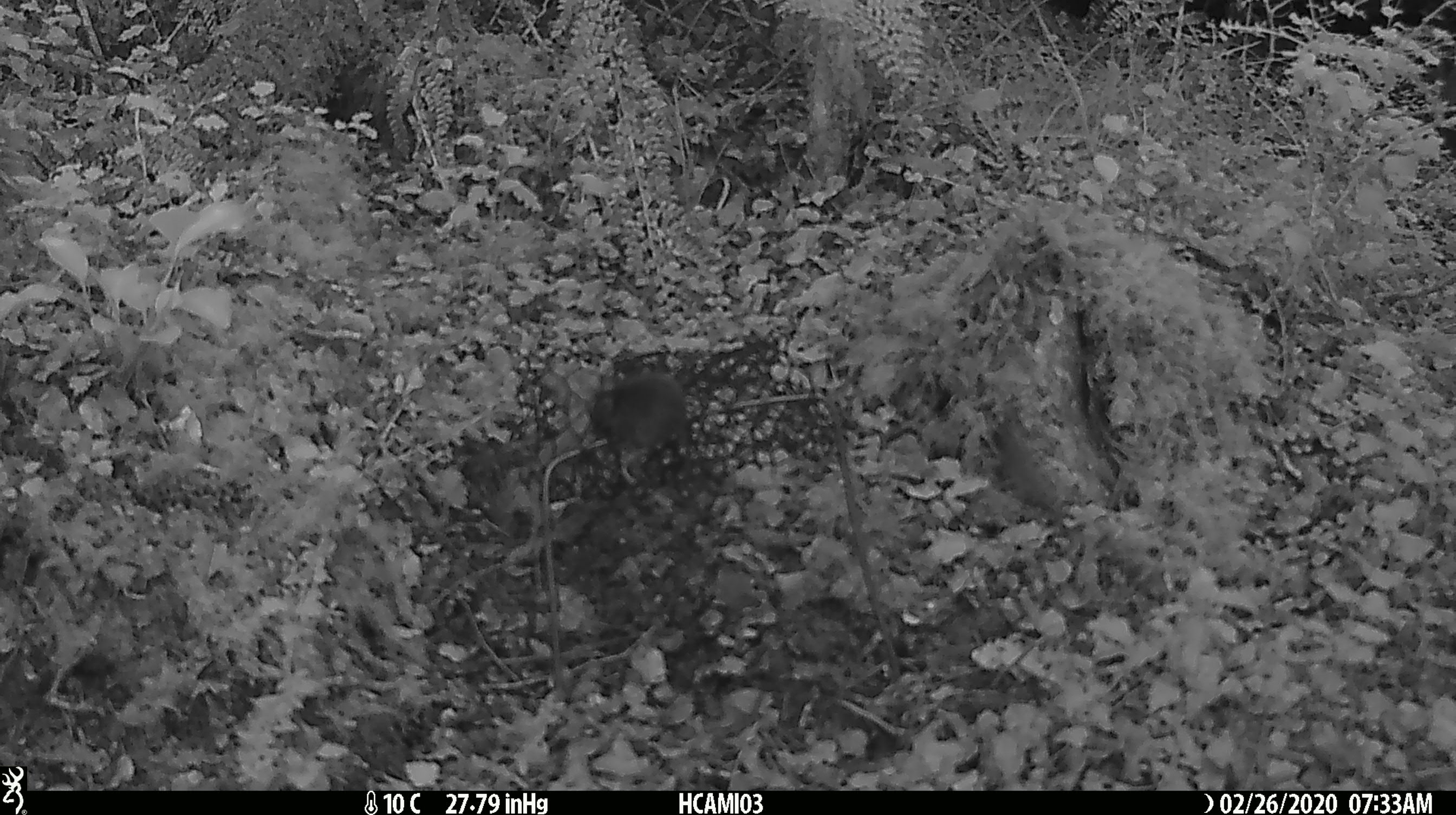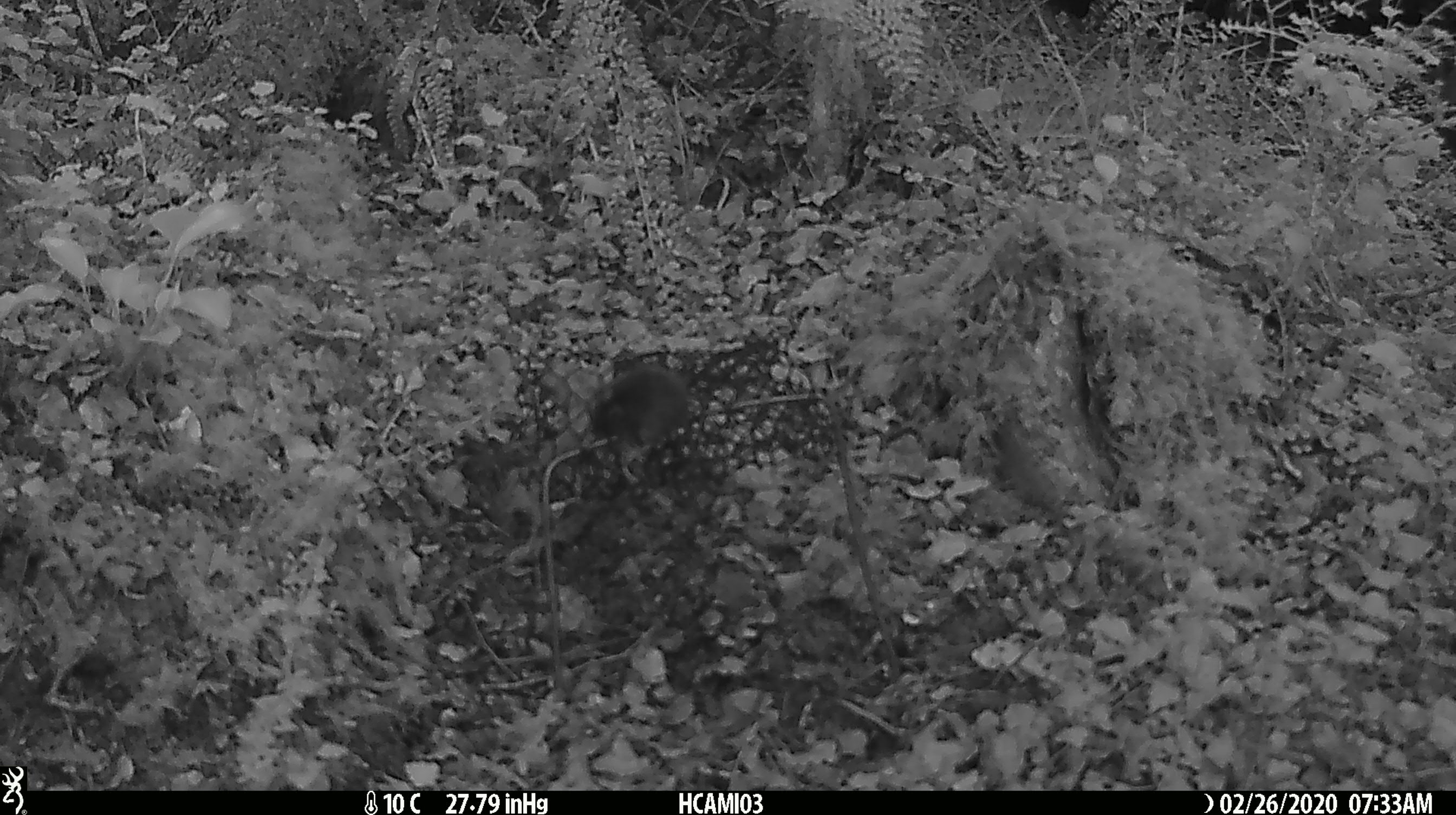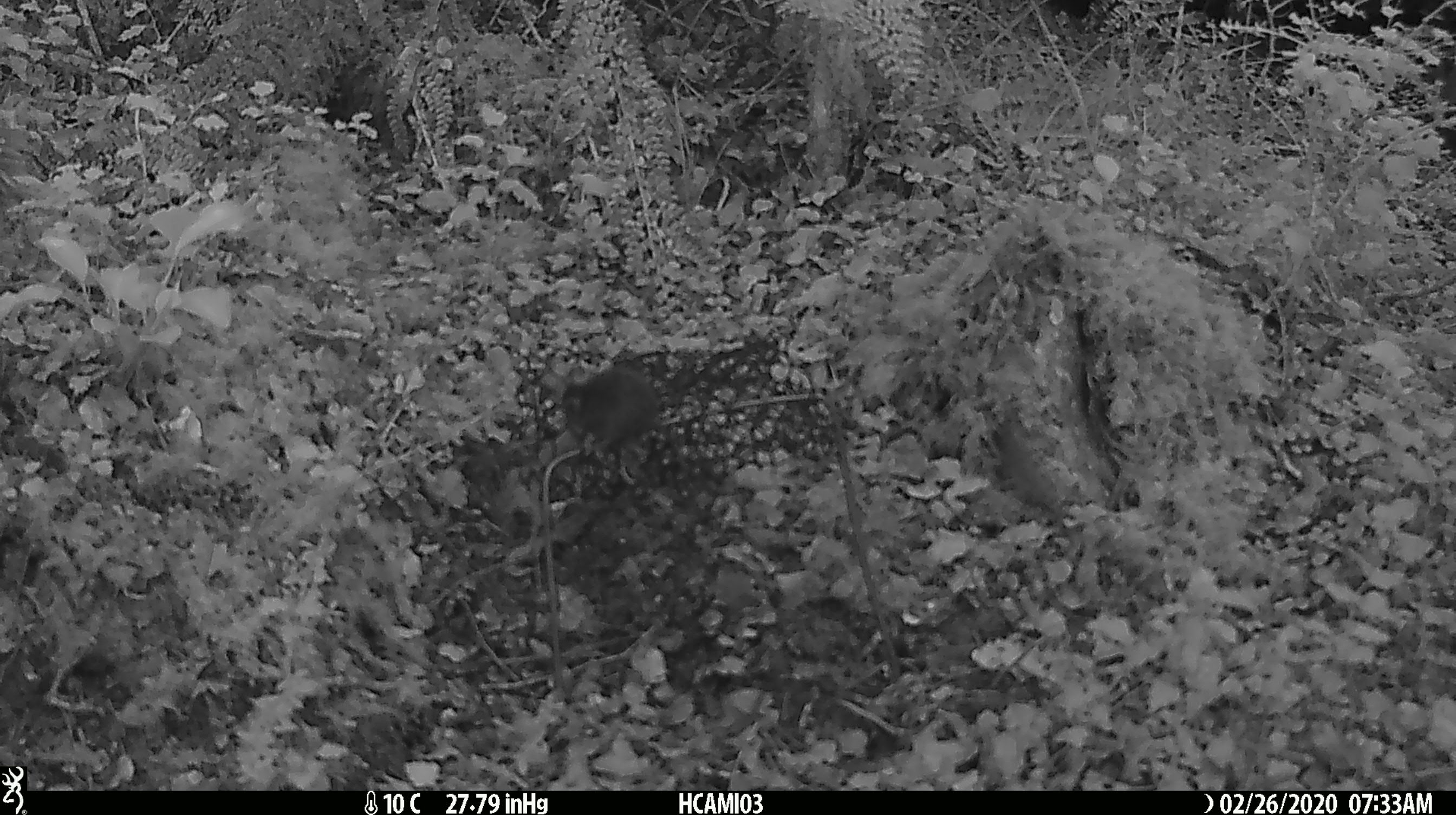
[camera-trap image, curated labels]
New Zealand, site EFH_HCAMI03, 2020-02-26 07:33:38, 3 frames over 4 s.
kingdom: Animalia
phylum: Chordata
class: Mammalia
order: Rodentia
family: Muridae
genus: Mus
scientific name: Mus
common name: mouse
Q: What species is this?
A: Mouse (Mus).